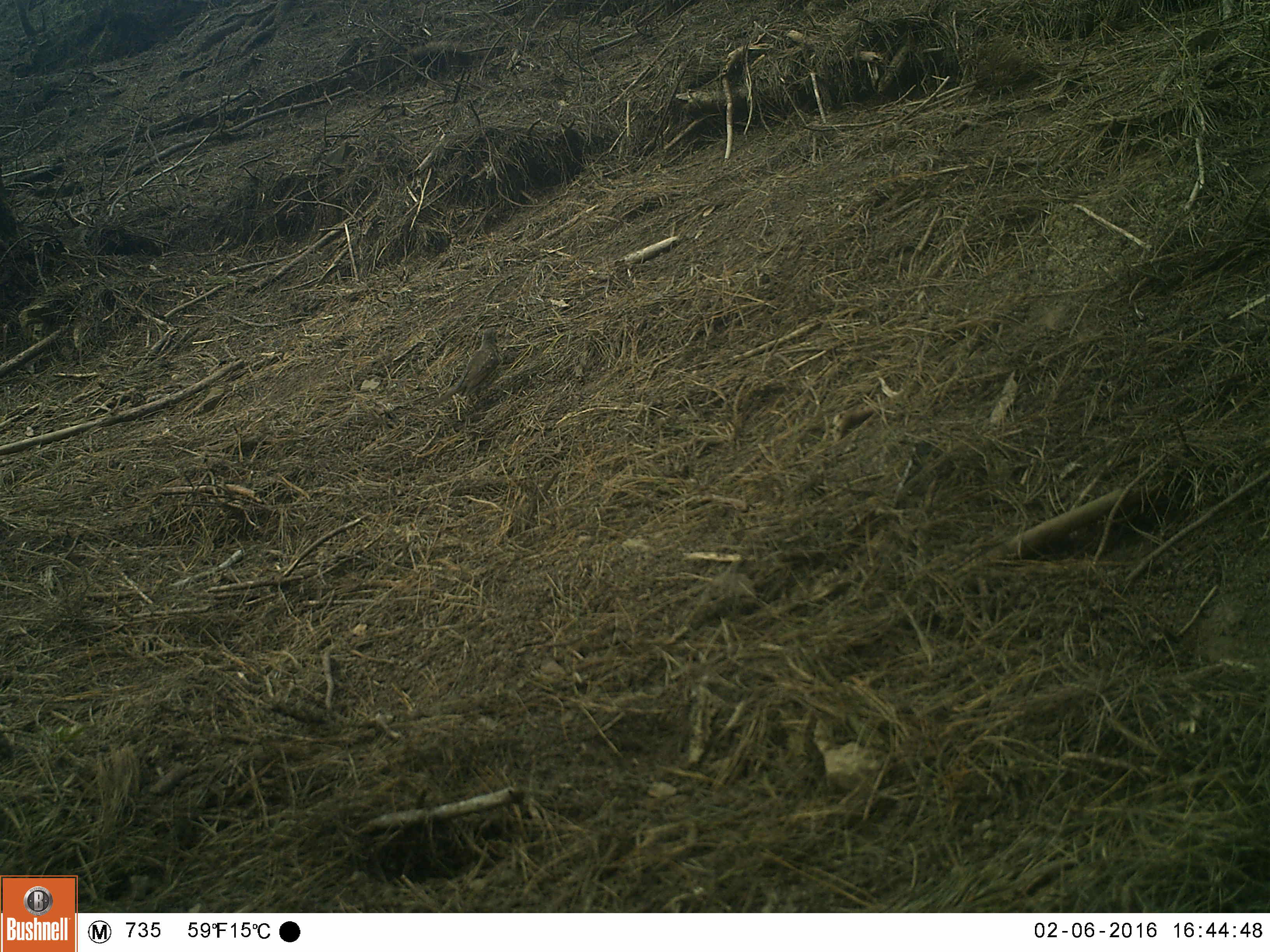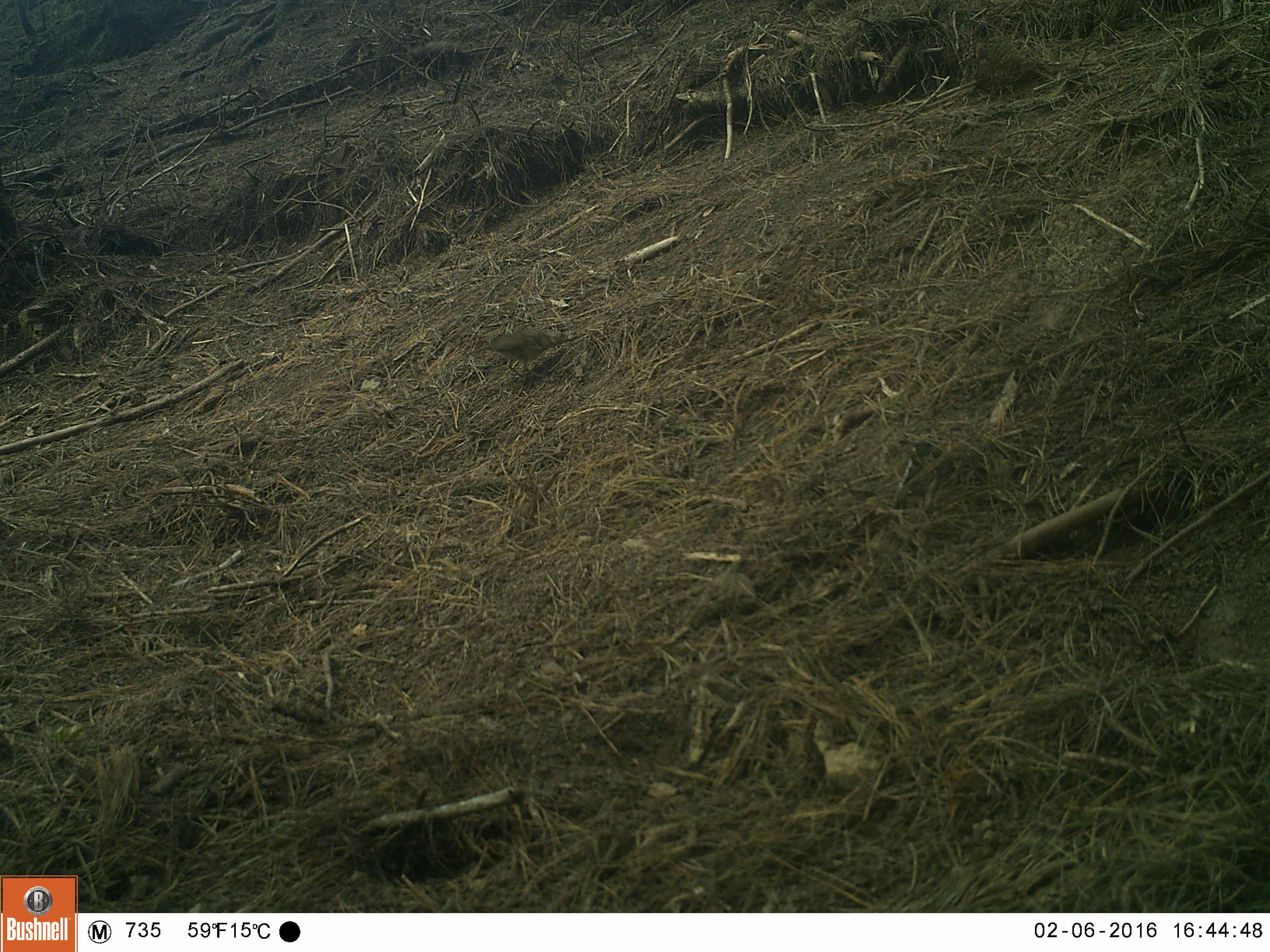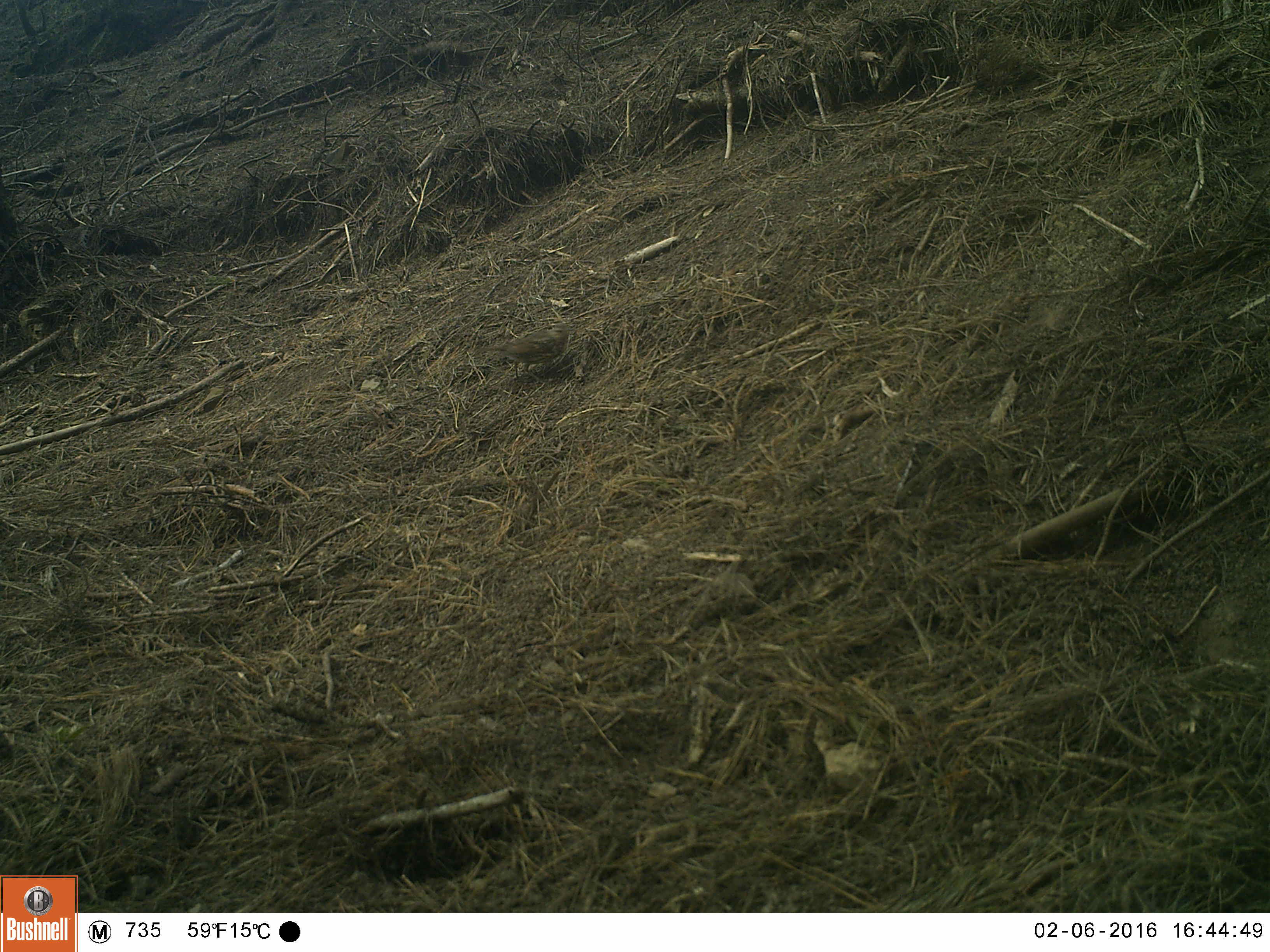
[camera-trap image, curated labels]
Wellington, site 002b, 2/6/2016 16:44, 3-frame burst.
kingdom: Animalia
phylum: Chordata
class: Aves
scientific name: Aves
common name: bird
Bird (Aves).